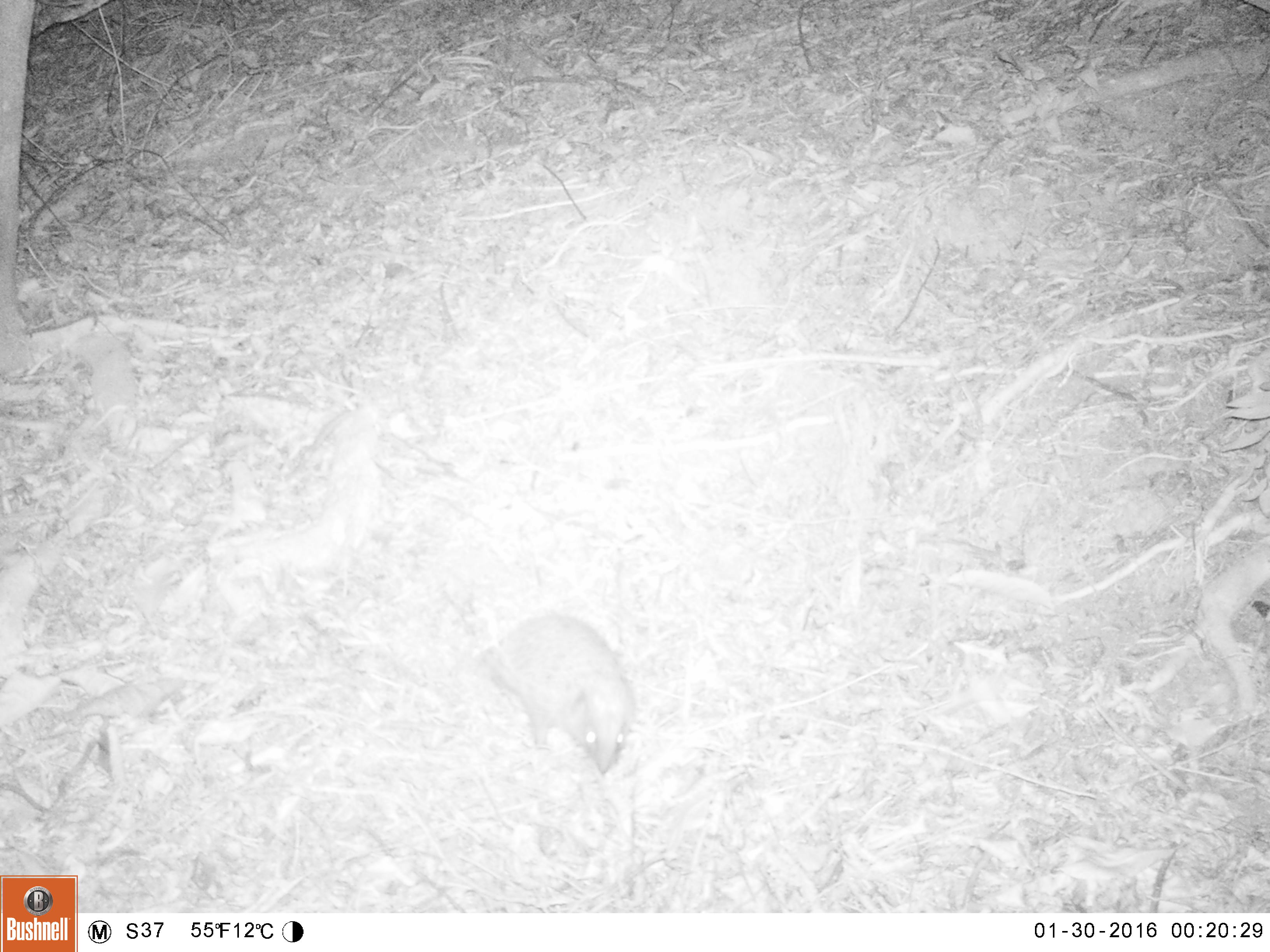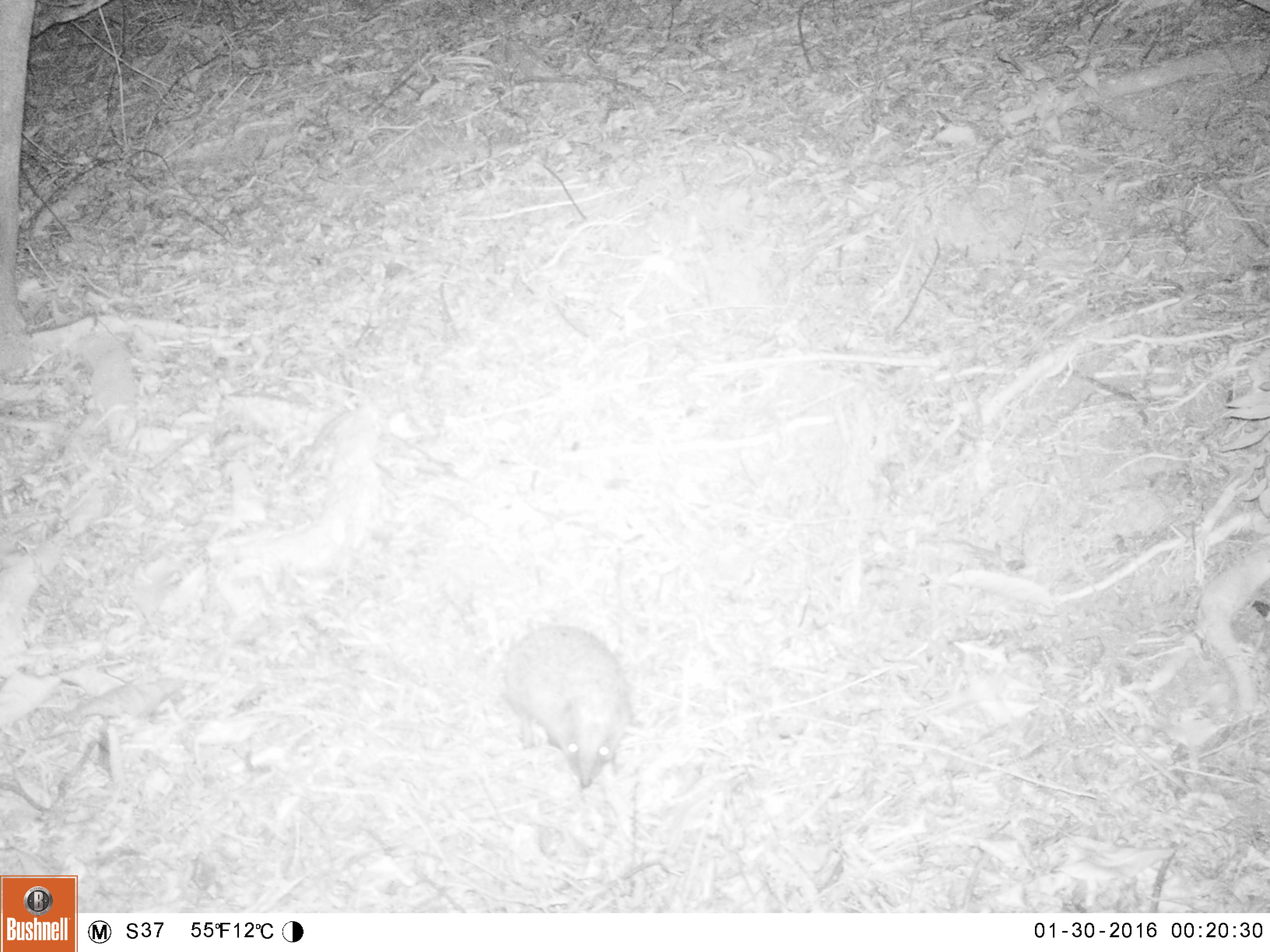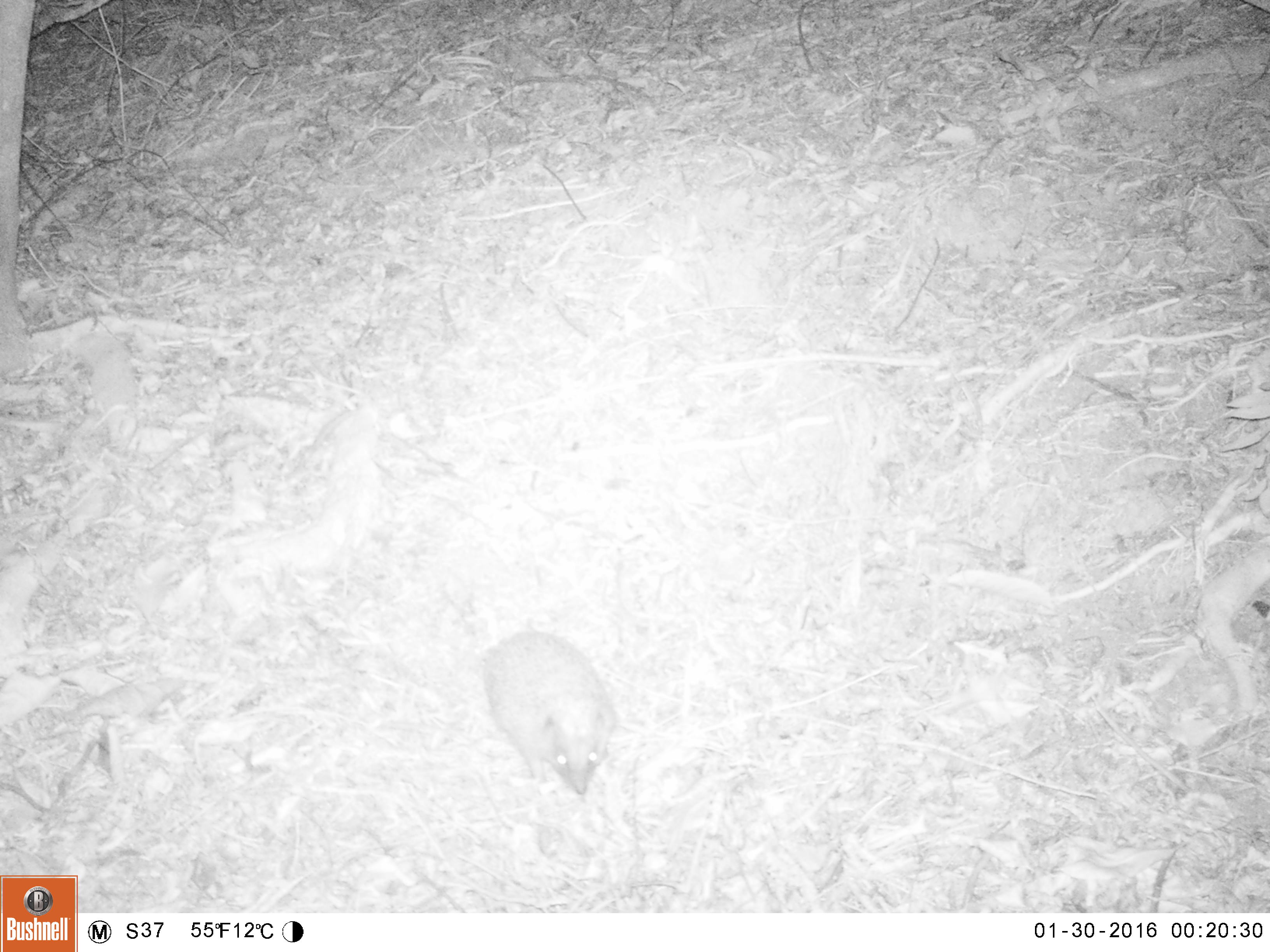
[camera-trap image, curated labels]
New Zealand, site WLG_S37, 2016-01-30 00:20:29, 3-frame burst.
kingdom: Animalia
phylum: Chordata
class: Mammalia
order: Eulipotyphla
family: Erinaceidae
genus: Erinaceus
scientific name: Erinaceus europaeus europaeus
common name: european hedgehog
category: hedgehog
Hedgehog (european hedgehog) (Erinaceus europaeus europaeus).